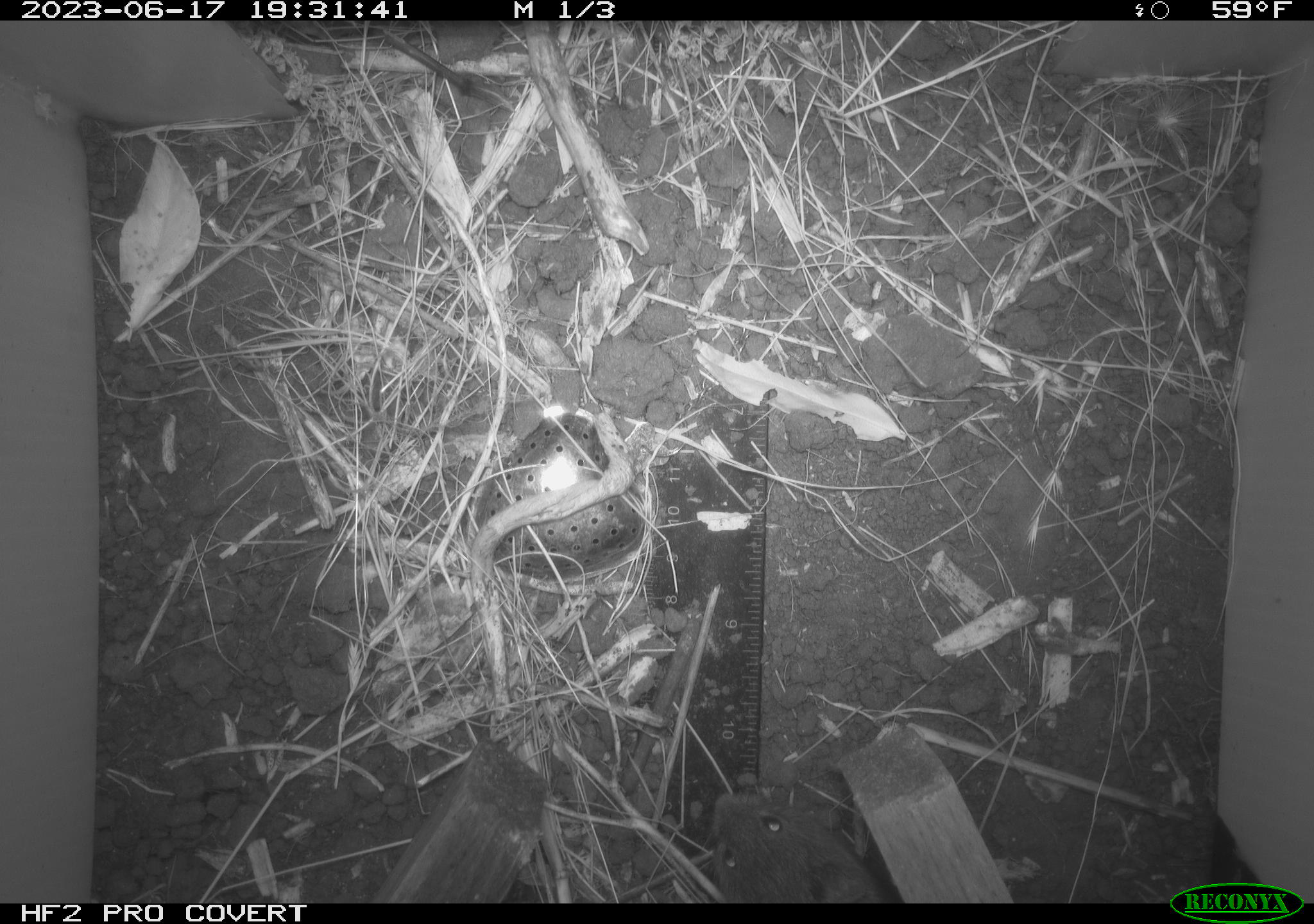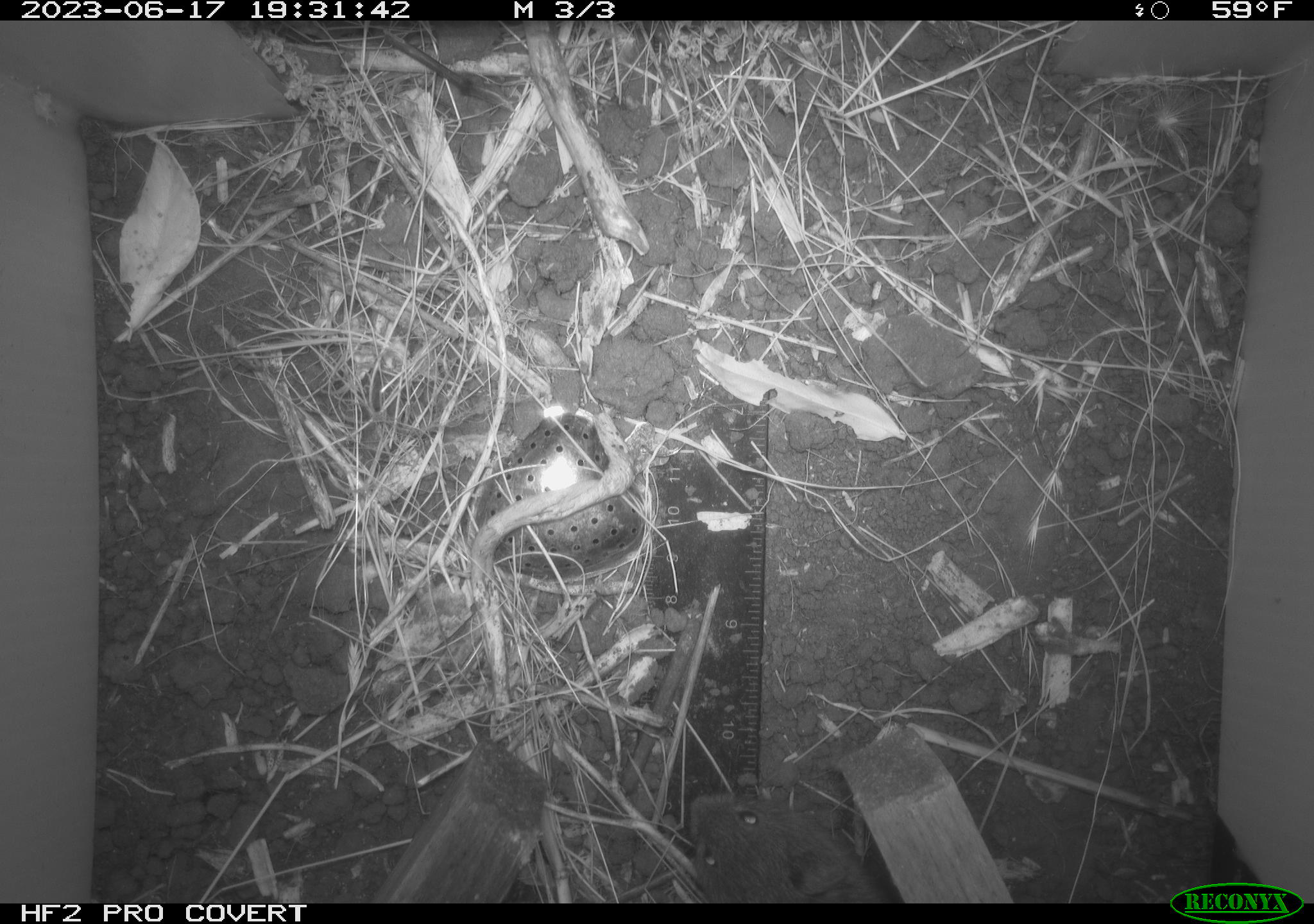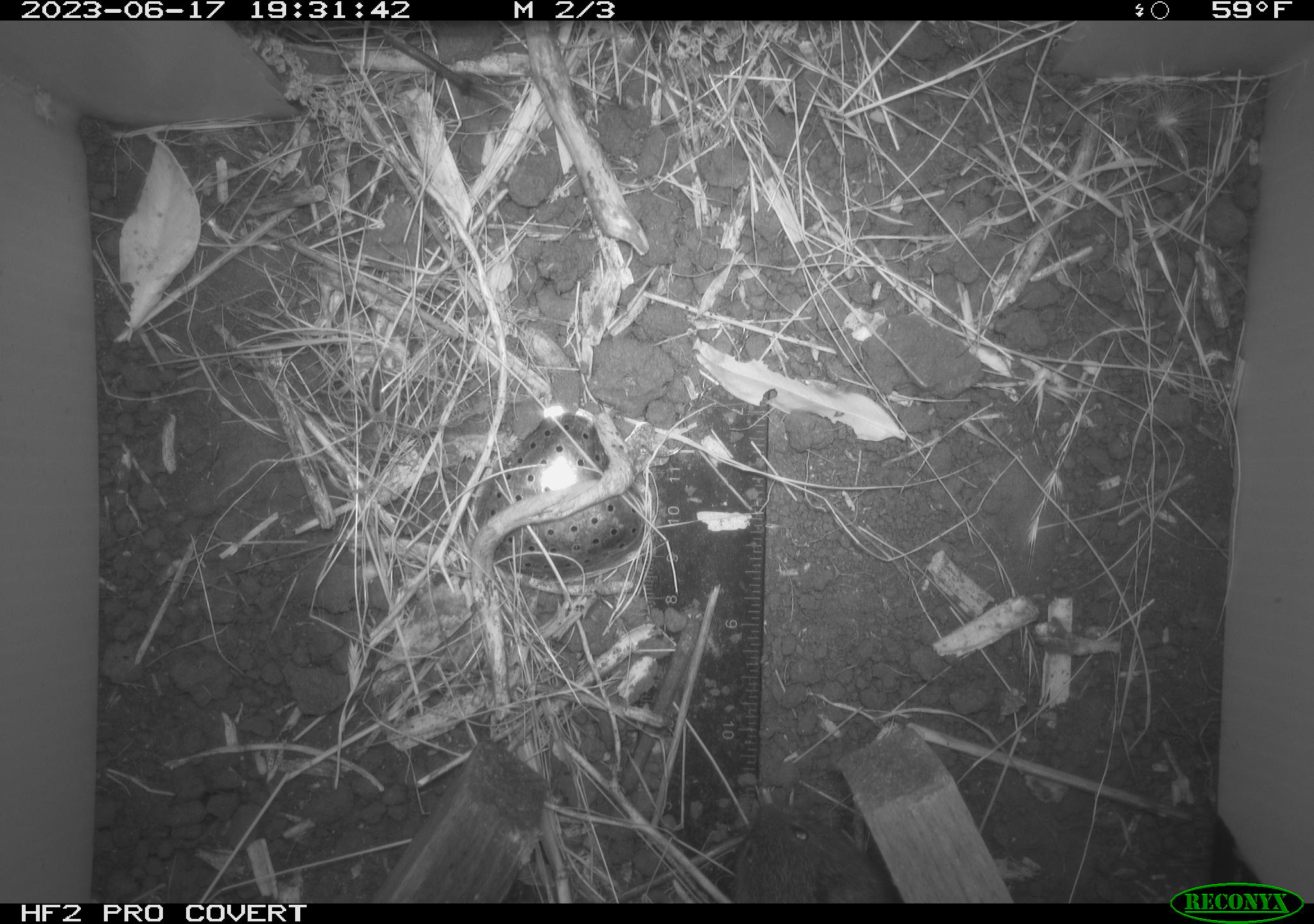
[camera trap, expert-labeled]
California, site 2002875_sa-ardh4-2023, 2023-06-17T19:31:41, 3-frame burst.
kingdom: Animalia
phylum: Chordata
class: Mammalia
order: Rodentia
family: Cricetidae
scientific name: Arvicolinae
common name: voles, lemmings, and muskrats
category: arvicolinae subfamily